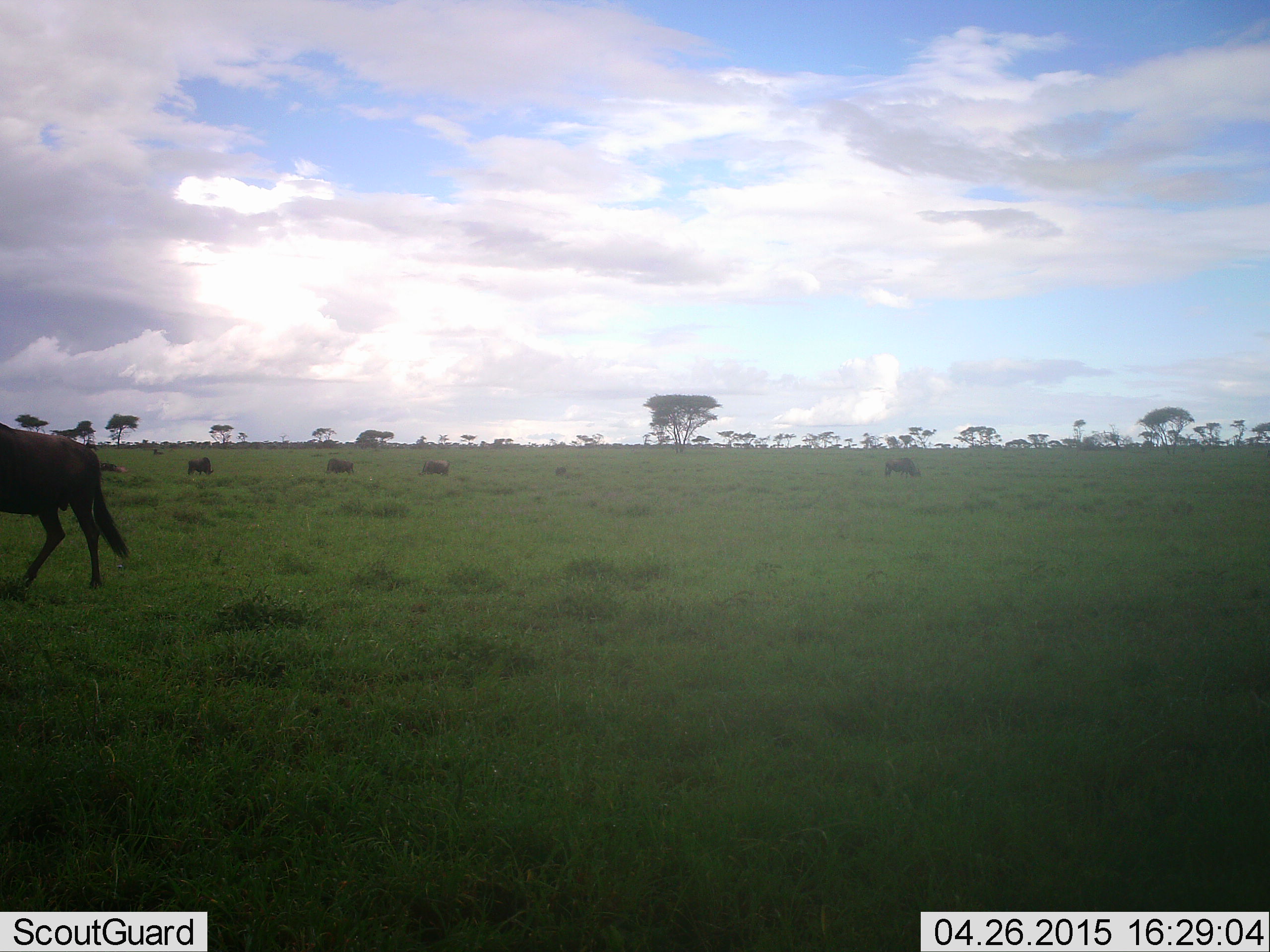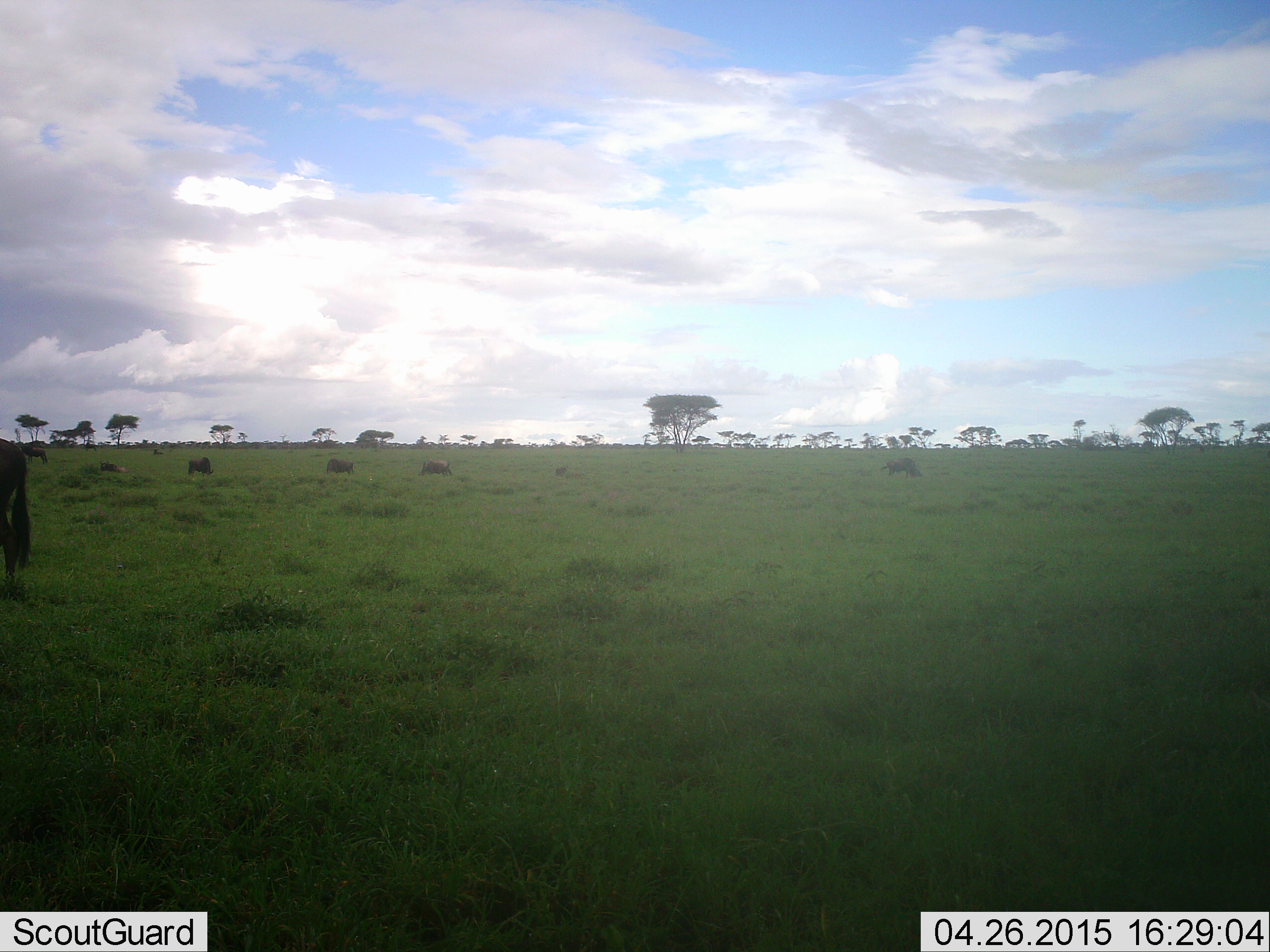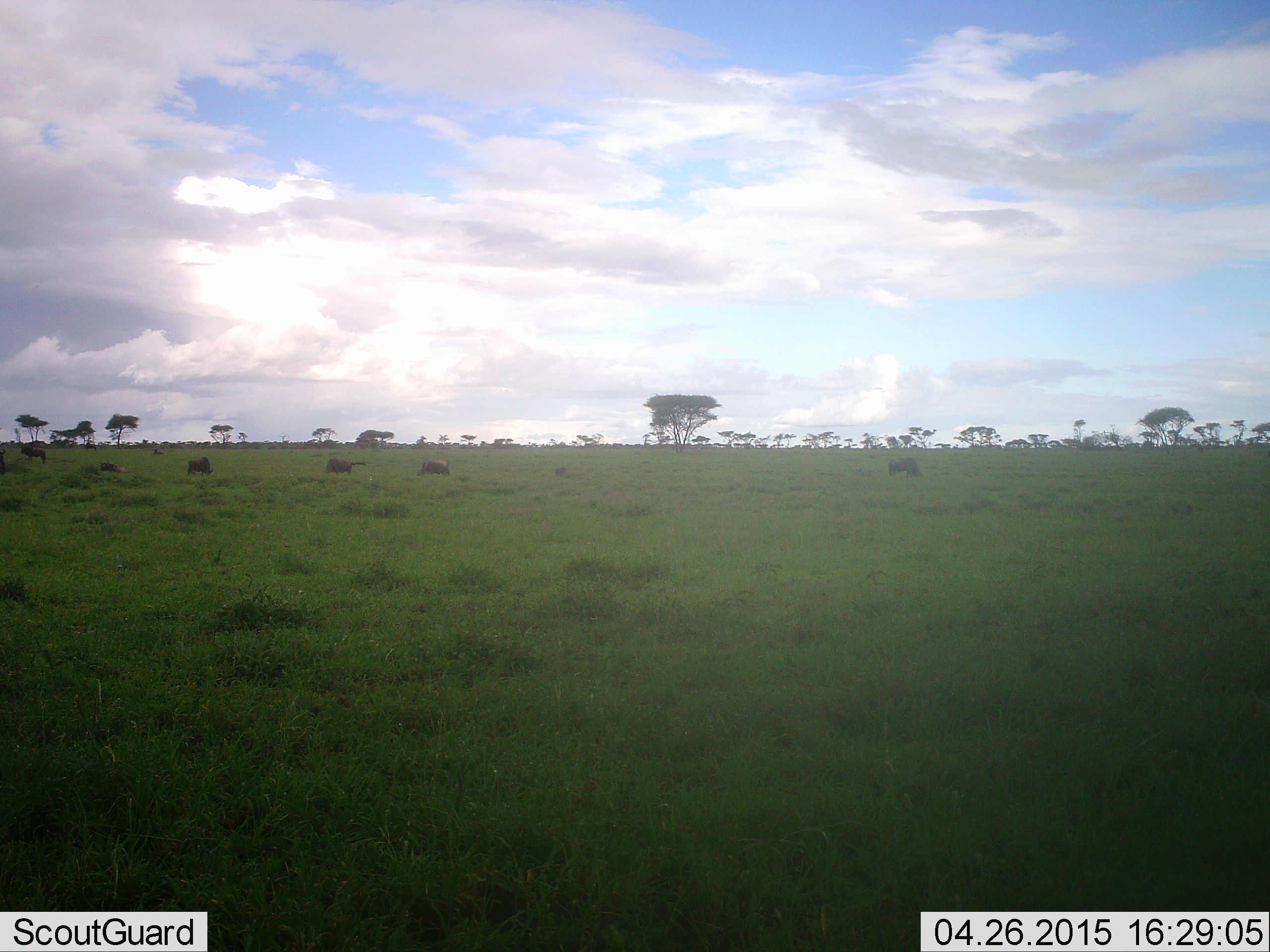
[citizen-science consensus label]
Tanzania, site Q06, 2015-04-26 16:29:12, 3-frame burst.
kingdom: Animalia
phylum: Chordata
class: Mammalia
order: Artiodactyla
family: Bovidae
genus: Connochaetes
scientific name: Connochaetes taurinus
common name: blue wildebeest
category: wildebeest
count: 7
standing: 30%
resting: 20%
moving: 50%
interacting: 0%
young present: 0%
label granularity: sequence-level